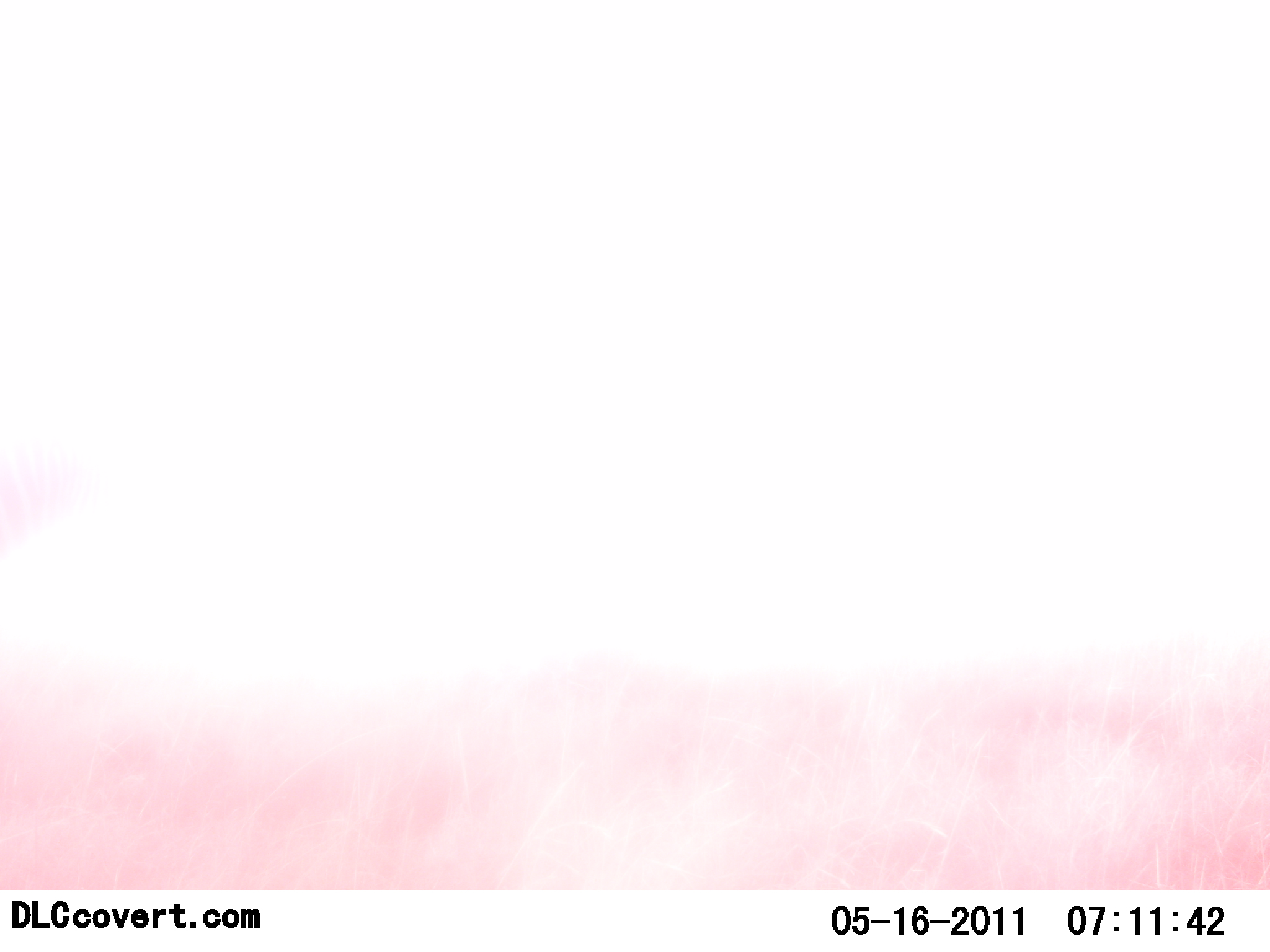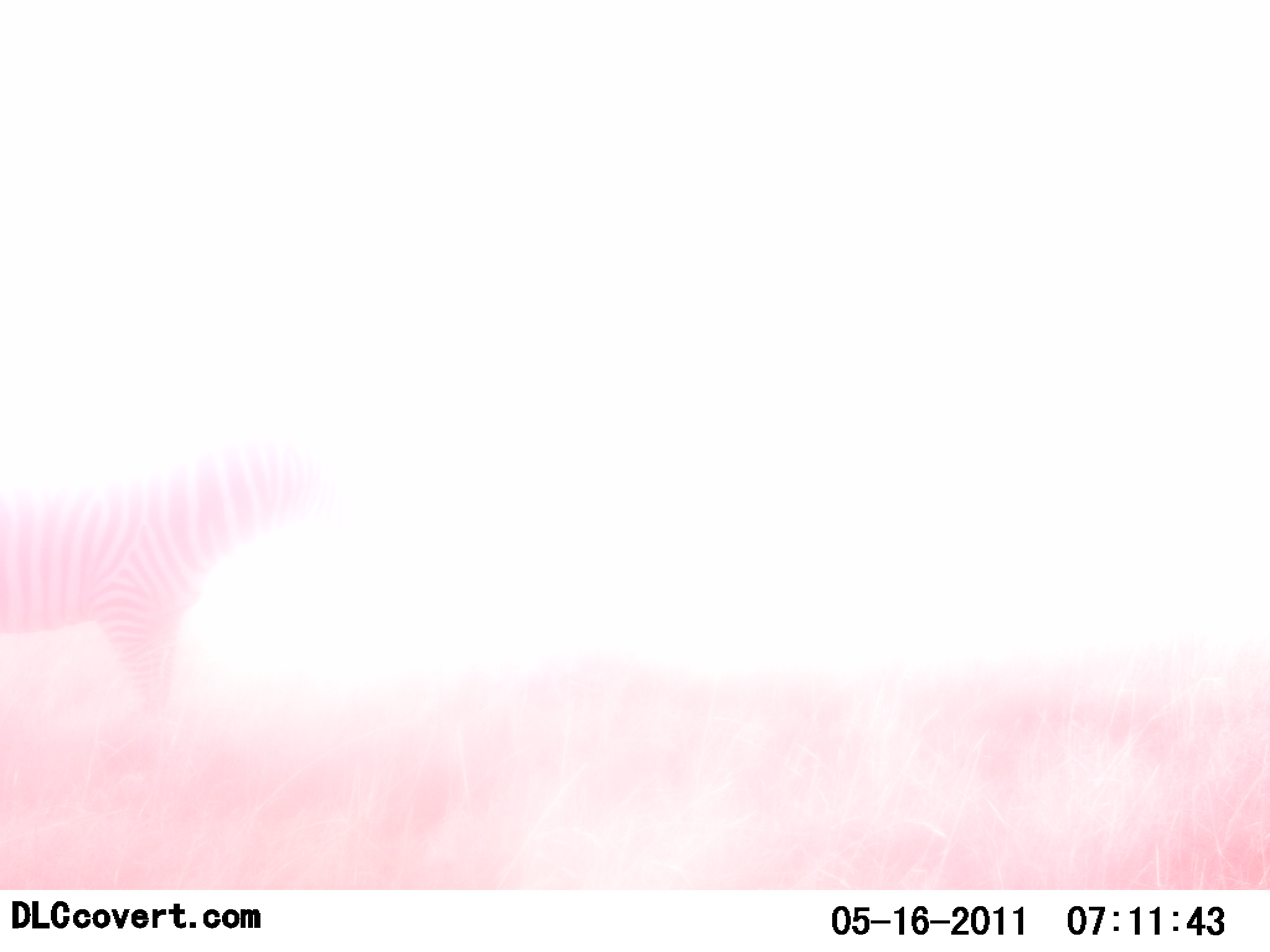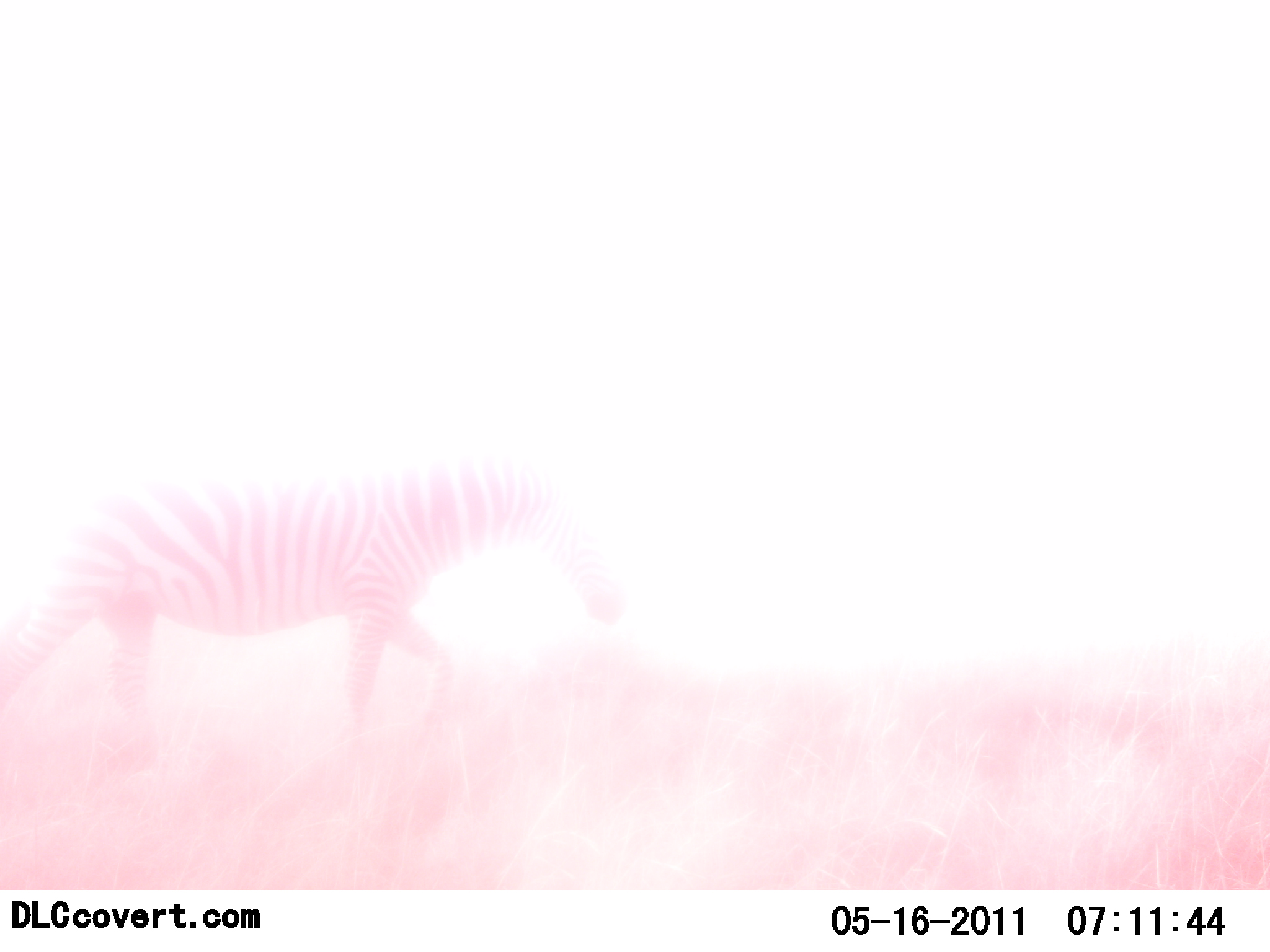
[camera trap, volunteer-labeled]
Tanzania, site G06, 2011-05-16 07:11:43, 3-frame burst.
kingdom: Animalia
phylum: Chordata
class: Mammalia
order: Perissodactyla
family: Equidae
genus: Equus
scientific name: Equus quagga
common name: plains zebra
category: zebra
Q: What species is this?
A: Zebra (plains zebra) (Equus quagga).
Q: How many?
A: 1.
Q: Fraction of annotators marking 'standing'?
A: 0%.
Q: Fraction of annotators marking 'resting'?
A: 0%.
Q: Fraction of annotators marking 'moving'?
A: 100%.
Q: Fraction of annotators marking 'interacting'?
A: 0%.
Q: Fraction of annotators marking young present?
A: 0%.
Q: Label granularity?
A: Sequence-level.